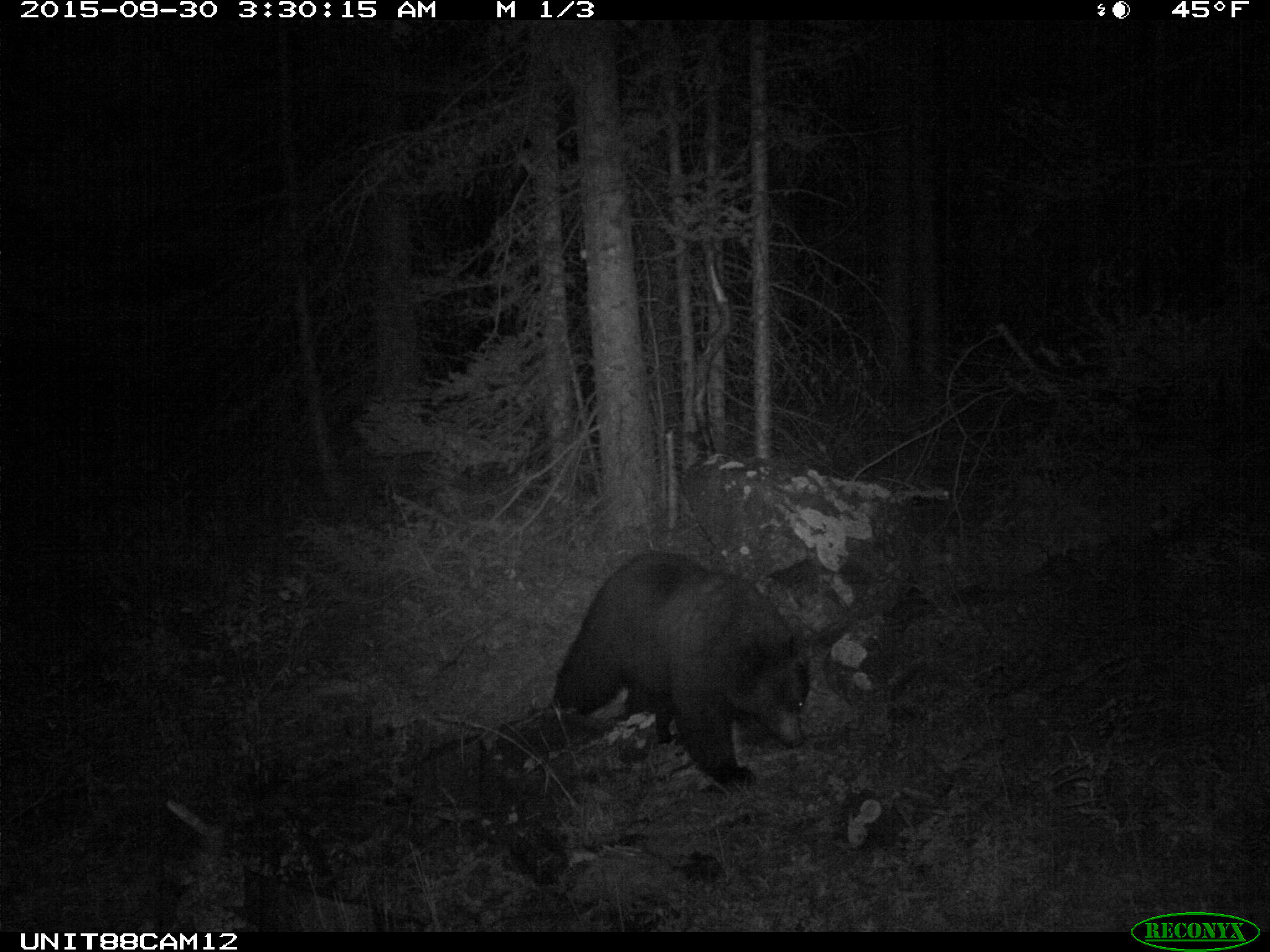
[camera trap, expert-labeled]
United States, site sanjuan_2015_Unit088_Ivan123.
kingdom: Animalia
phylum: Chordata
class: Mammalia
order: Carnivora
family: Ursidae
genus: Ursus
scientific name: Ursus americanus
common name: american black bear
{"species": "Ursus americanus (american black bear)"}